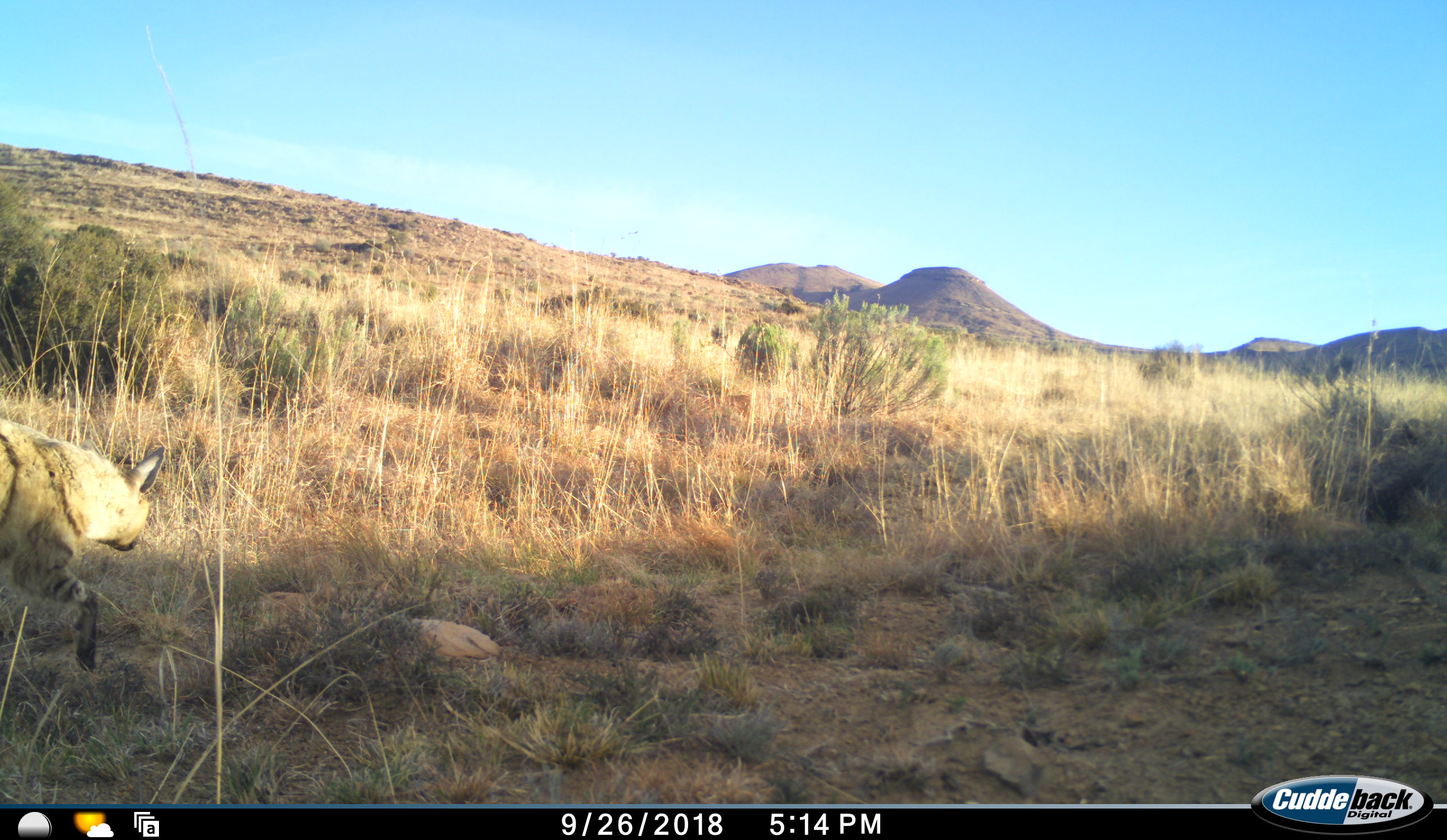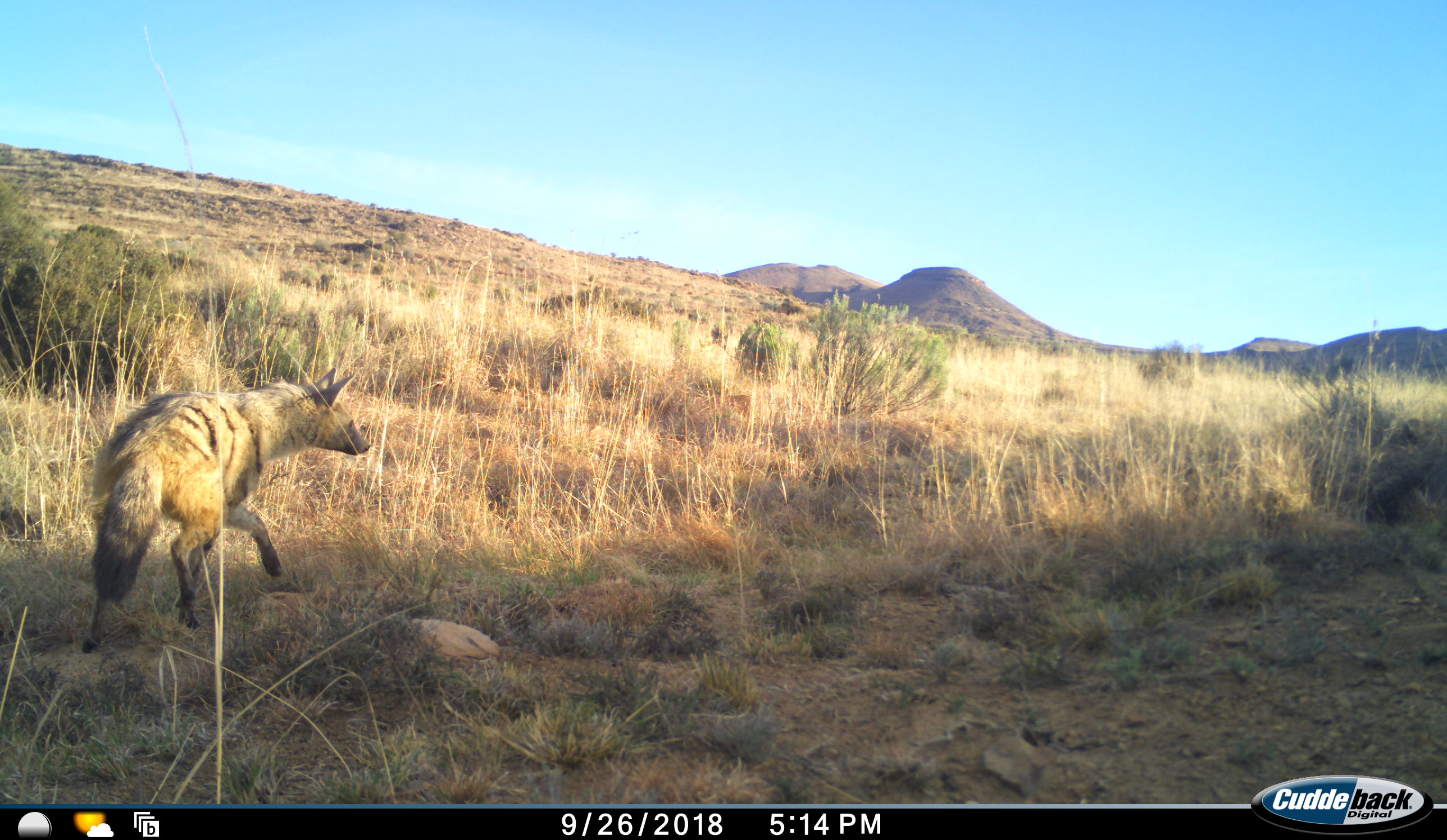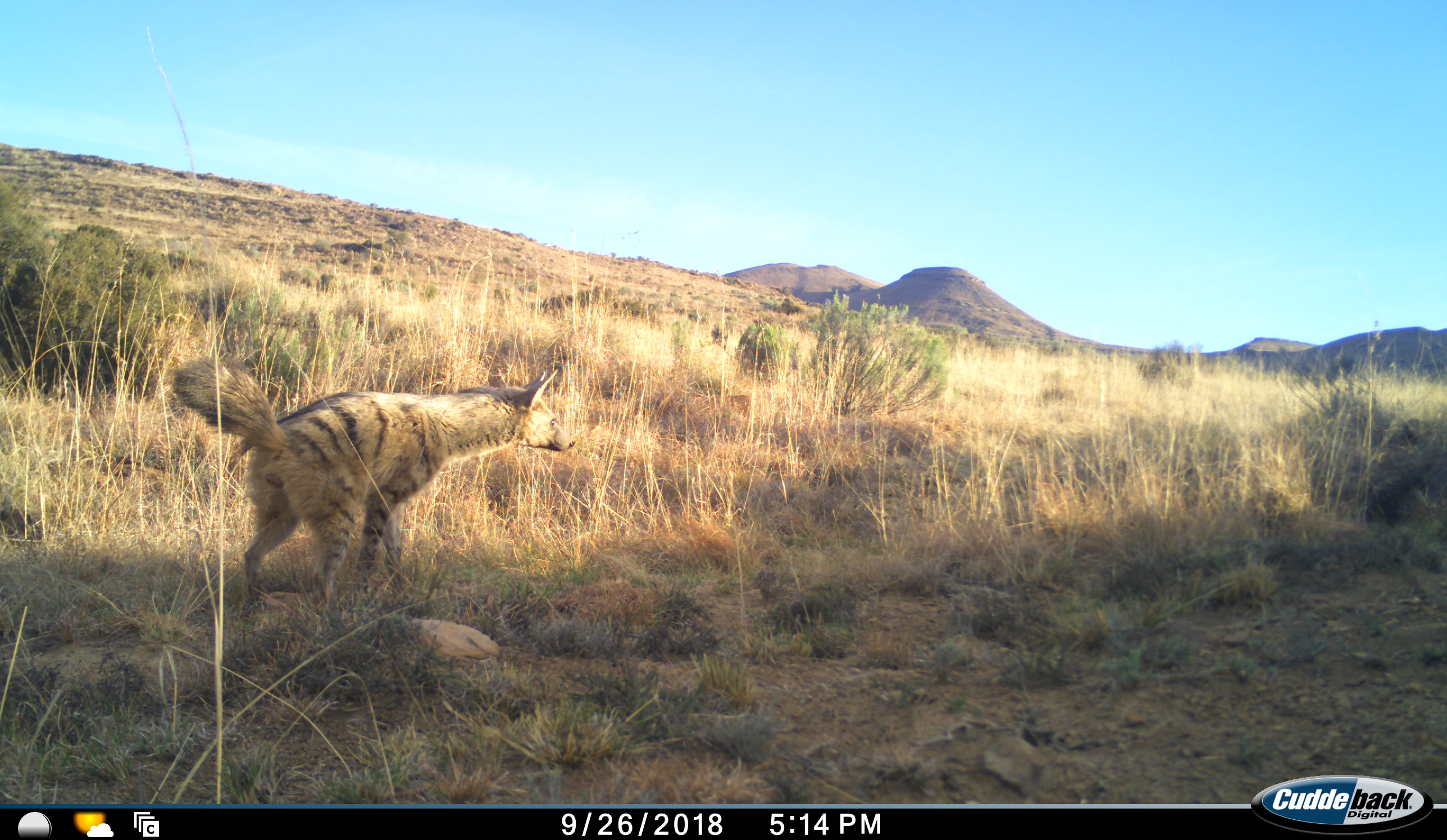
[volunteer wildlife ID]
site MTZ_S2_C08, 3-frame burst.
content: unidentified animal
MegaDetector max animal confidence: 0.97